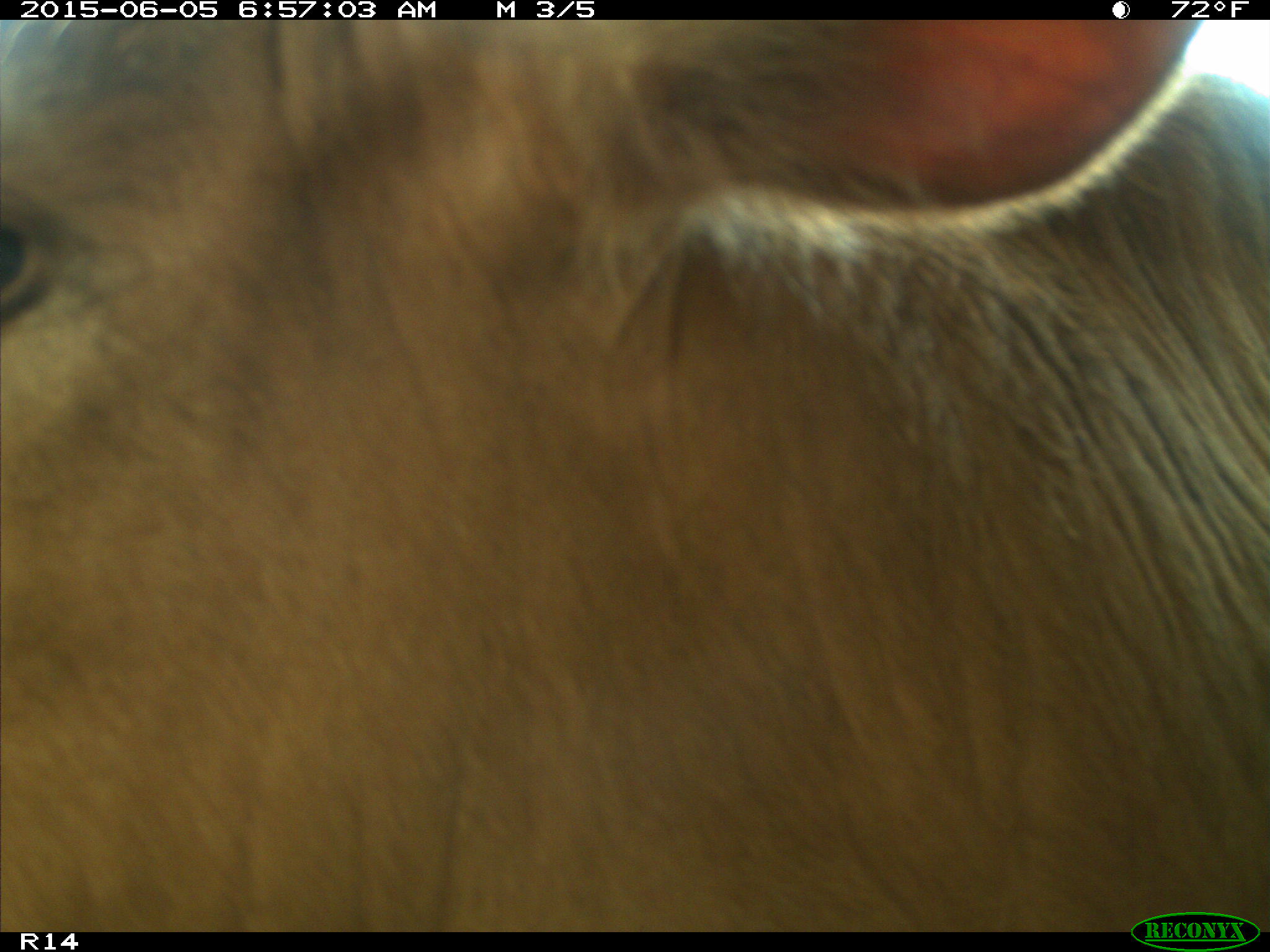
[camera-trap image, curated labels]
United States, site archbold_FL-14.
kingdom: Animalia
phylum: Chordata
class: Mammalia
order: Artiodactyla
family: Bovidae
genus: Bos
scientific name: Bos taurus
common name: domestic cow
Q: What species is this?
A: Bos taurus (domestic cow).